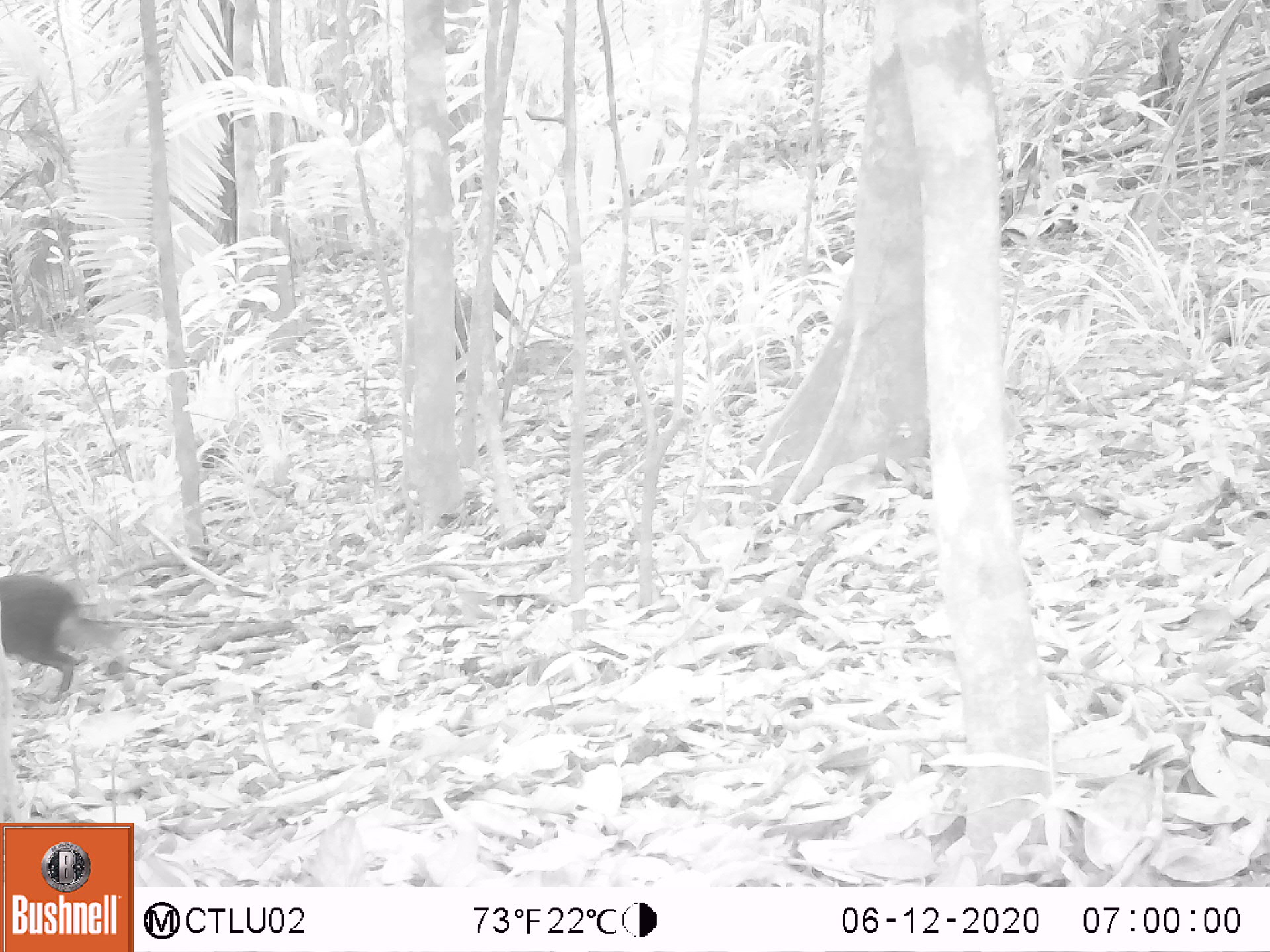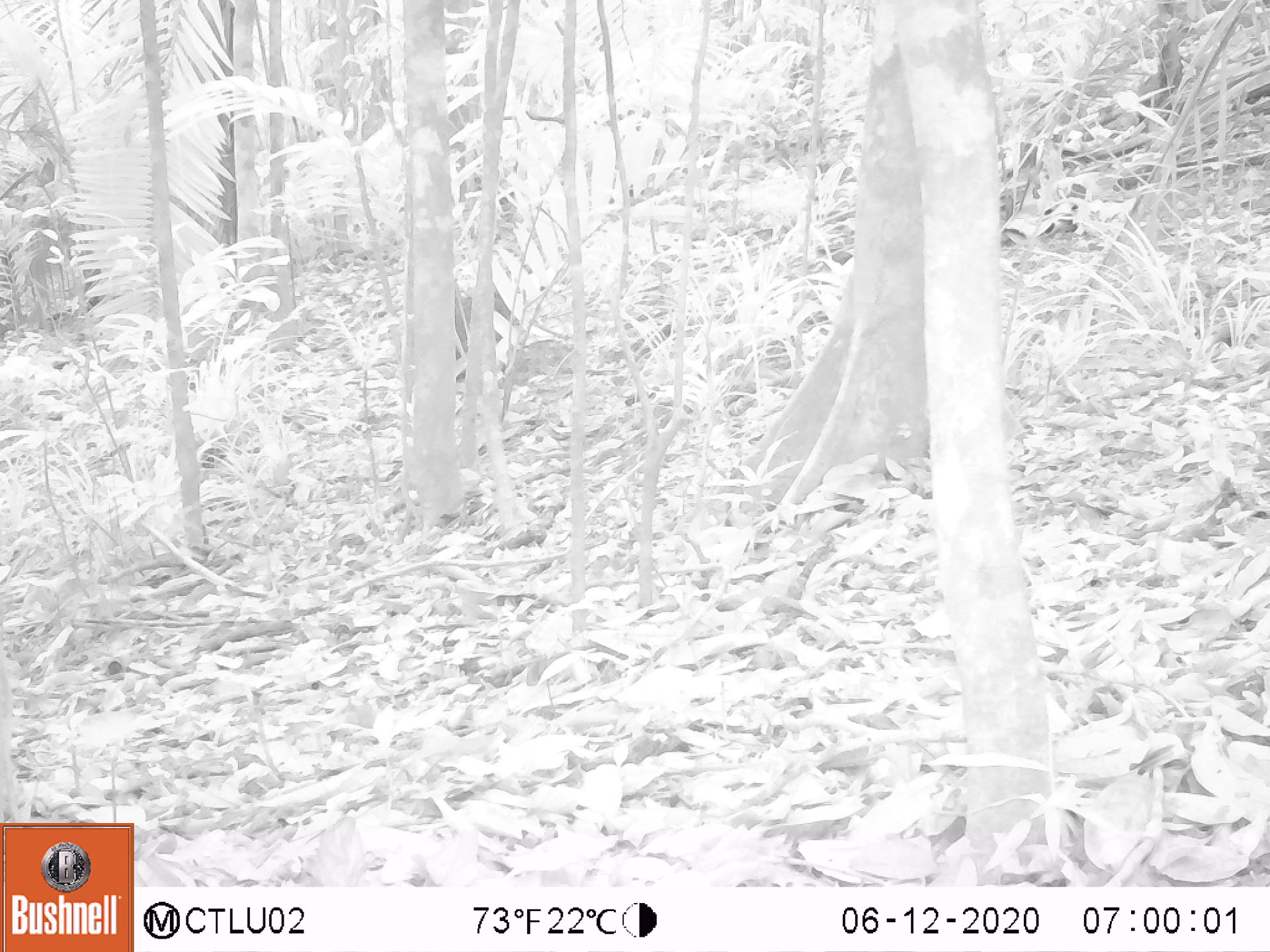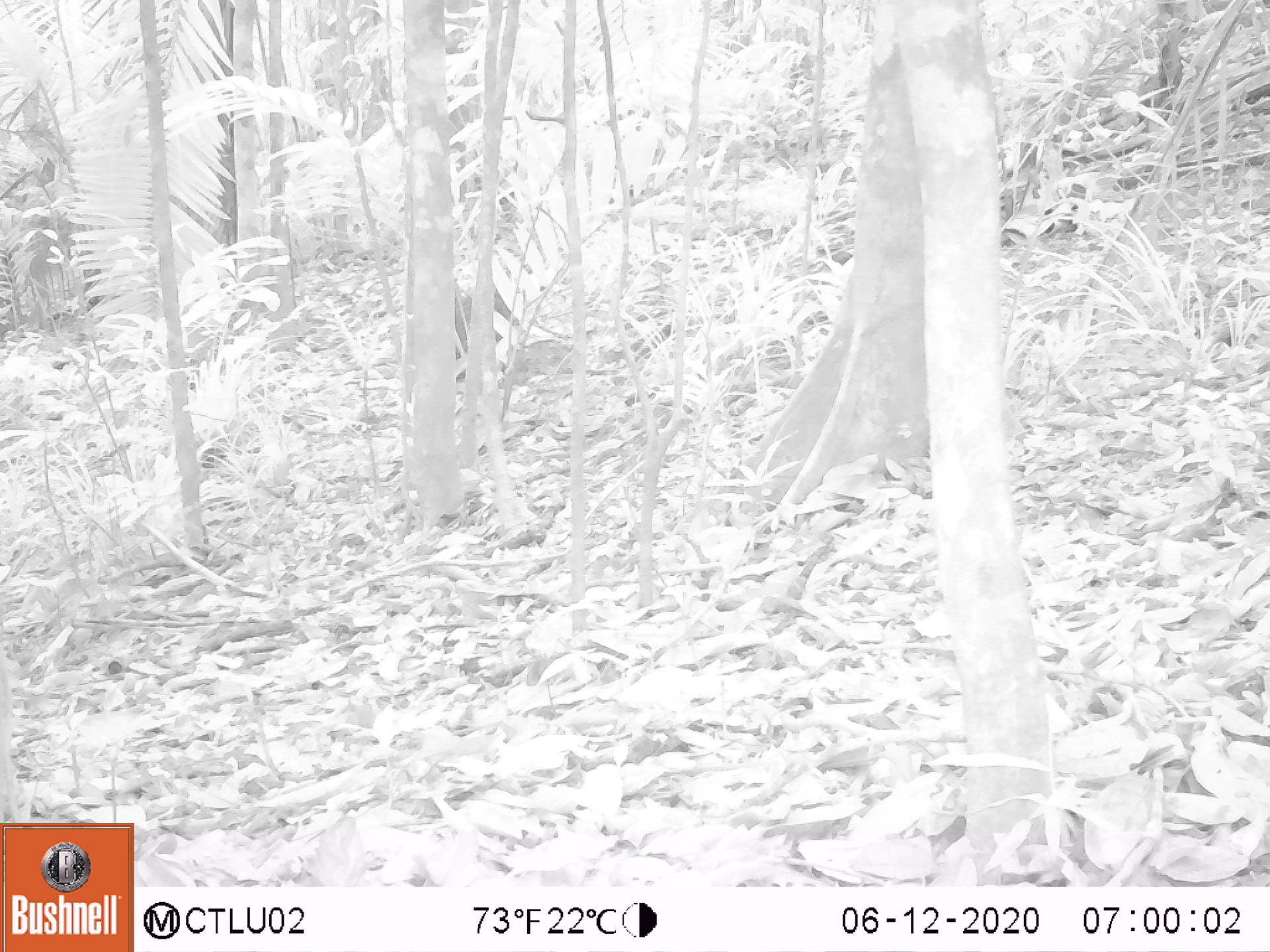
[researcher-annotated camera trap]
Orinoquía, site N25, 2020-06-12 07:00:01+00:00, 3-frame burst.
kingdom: Animalia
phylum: Chordata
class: Mammalia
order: Rodentia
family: Dasyproctidae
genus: Dasyprocta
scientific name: Dasyprocta fuliginosa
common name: black agouti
Black agouti (Dasyprocta fuliginosa).